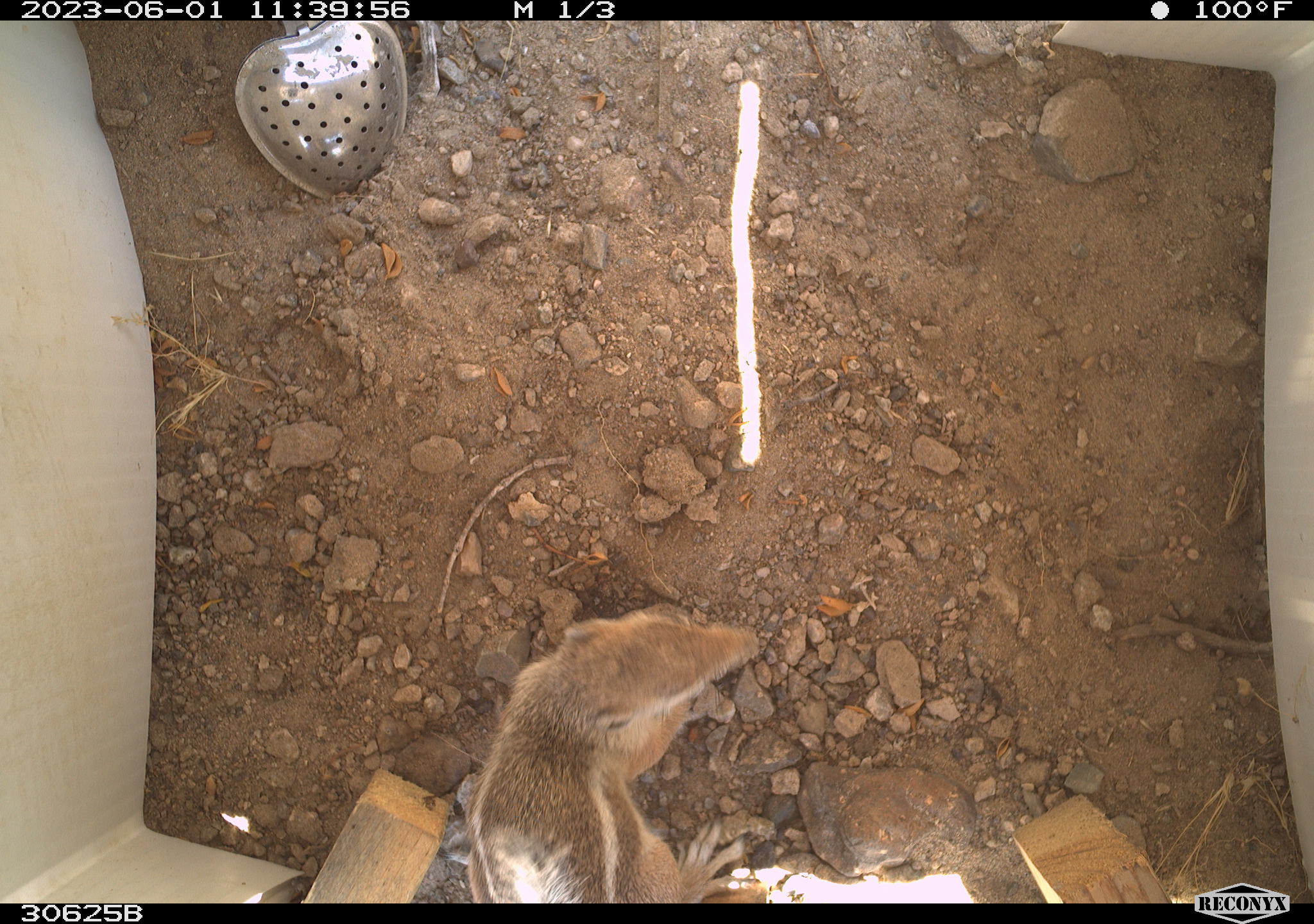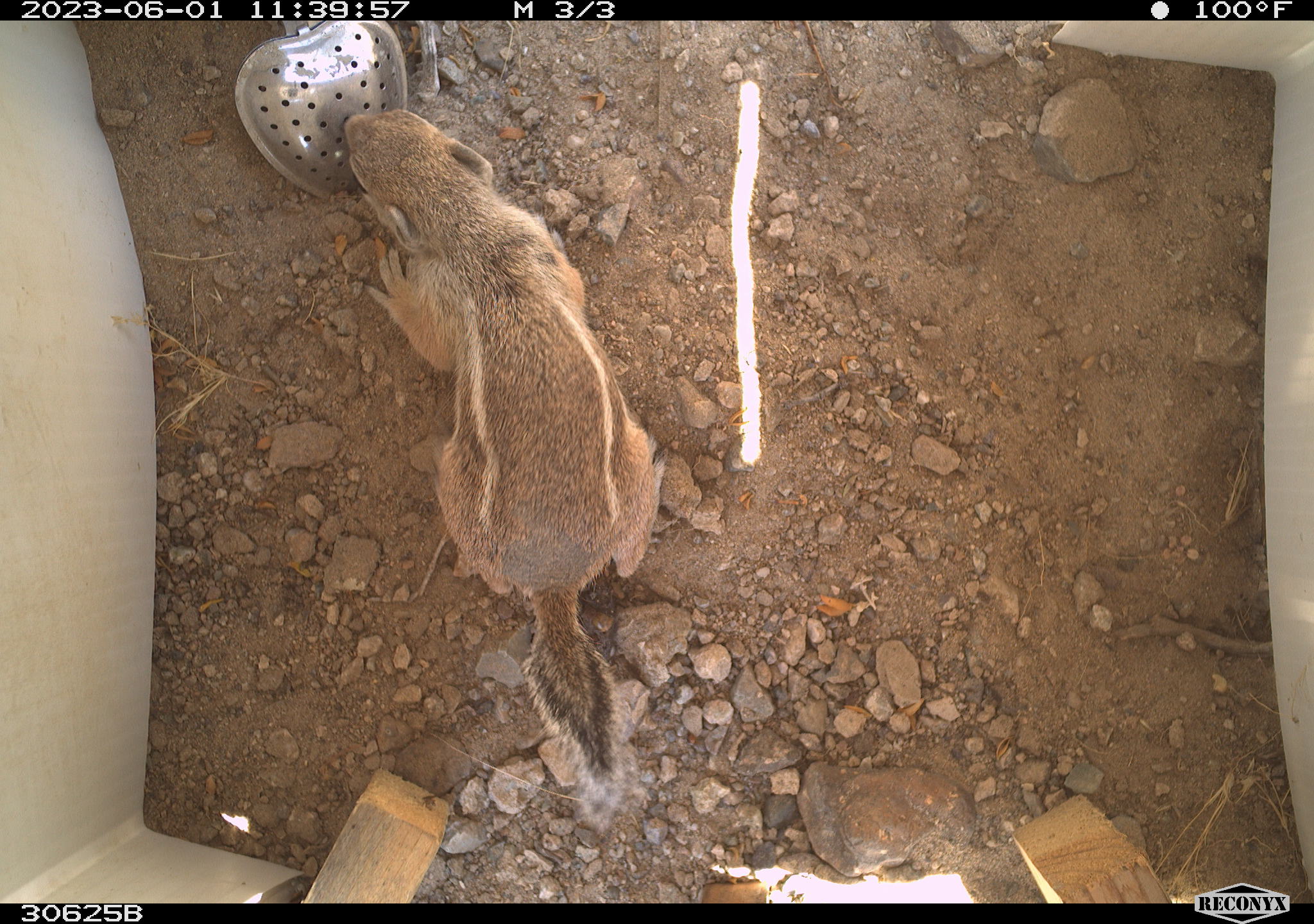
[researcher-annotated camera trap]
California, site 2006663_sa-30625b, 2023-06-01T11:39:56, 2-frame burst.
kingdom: Animalia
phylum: Chordata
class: Mammalia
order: Rodentia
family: Sciuridae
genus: Ammospermophilus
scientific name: Ammospermophilus leucurus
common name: white-tailed antelope squirrel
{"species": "white-tailed antelope squirrel (Ammospermophilus leucurus)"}